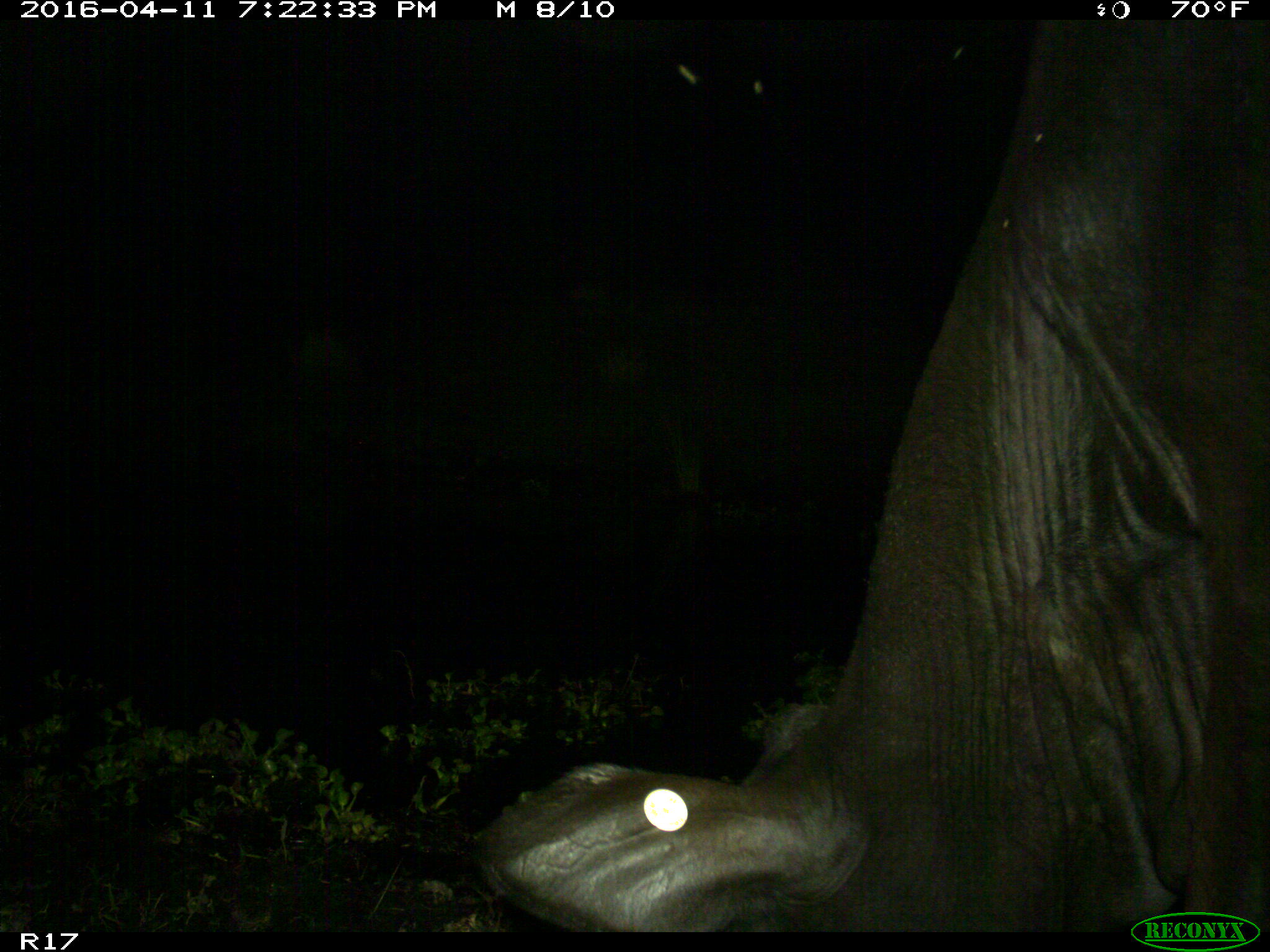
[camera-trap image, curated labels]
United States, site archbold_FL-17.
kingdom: Animalia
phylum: Chordata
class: Mammalia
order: Artiodactyla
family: Bovidae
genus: Bos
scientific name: Bos taurus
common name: domestic cow